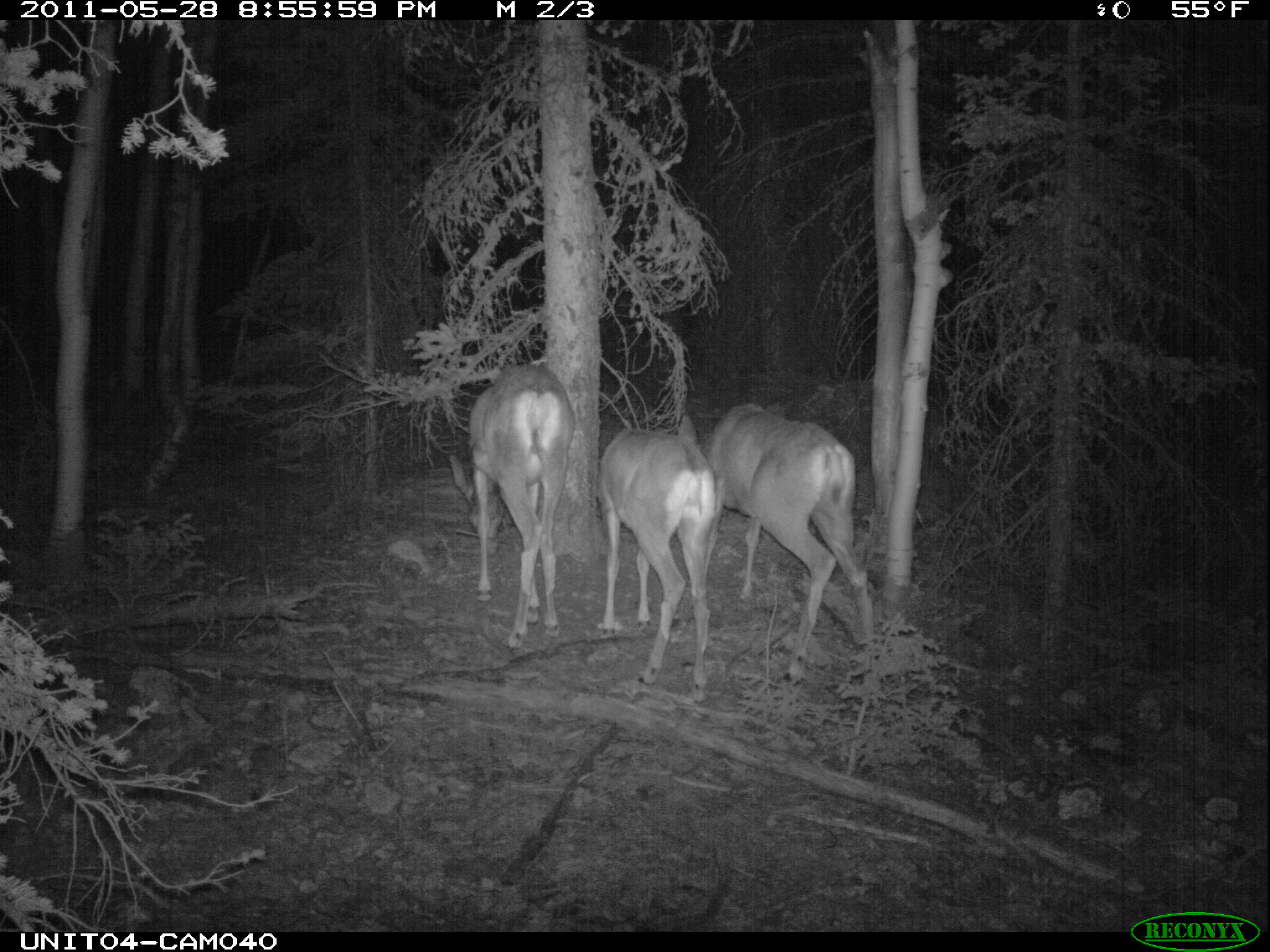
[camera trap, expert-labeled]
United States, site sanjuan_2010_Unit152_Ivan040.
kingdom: Animalia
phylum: Chordata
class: Mammalia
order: Artiodactyla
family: Cervidae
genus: Odocoileus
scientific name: Odocoileus hemionus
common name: mule deer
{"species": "Odocoileus hemionus (mule deer)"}